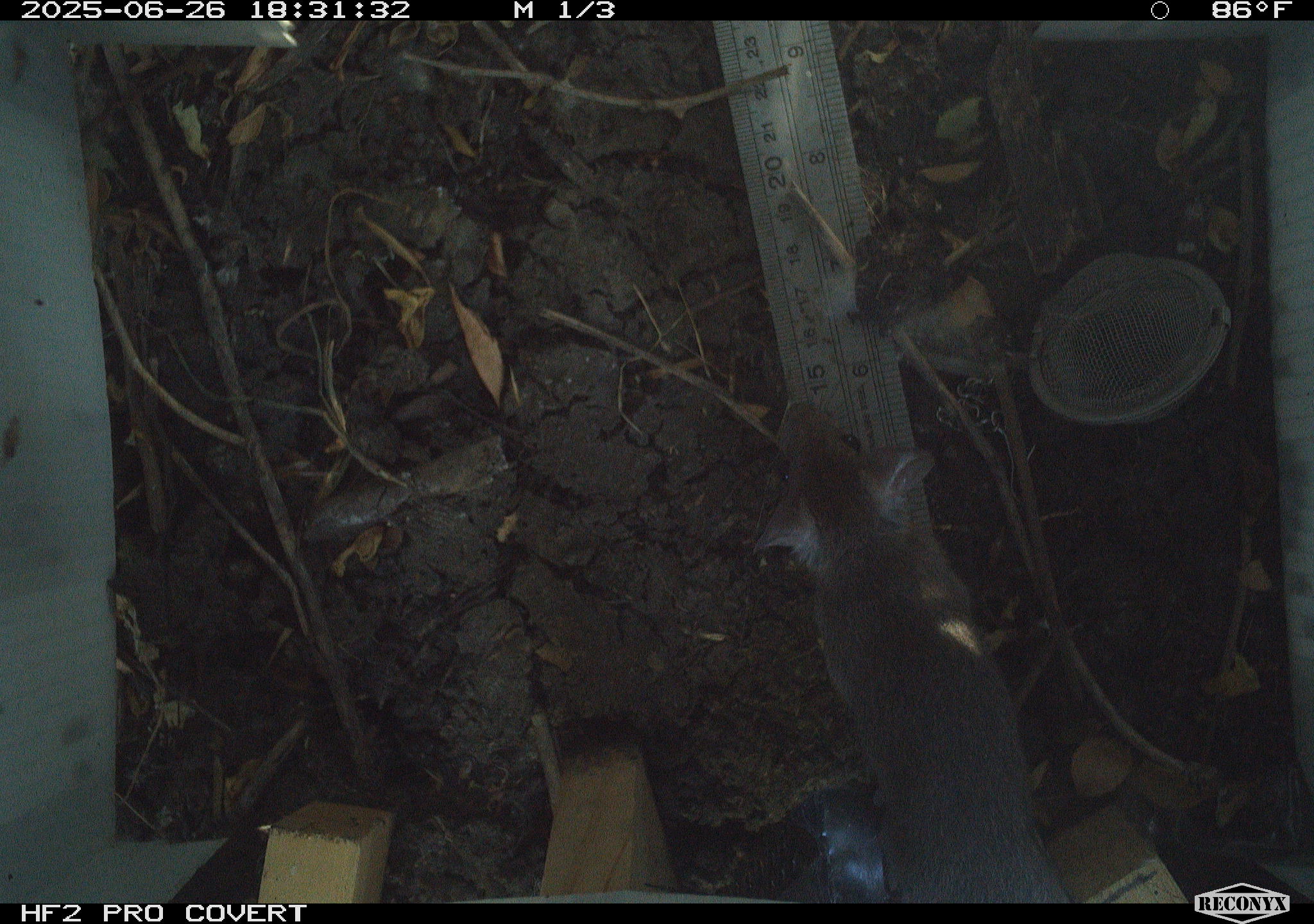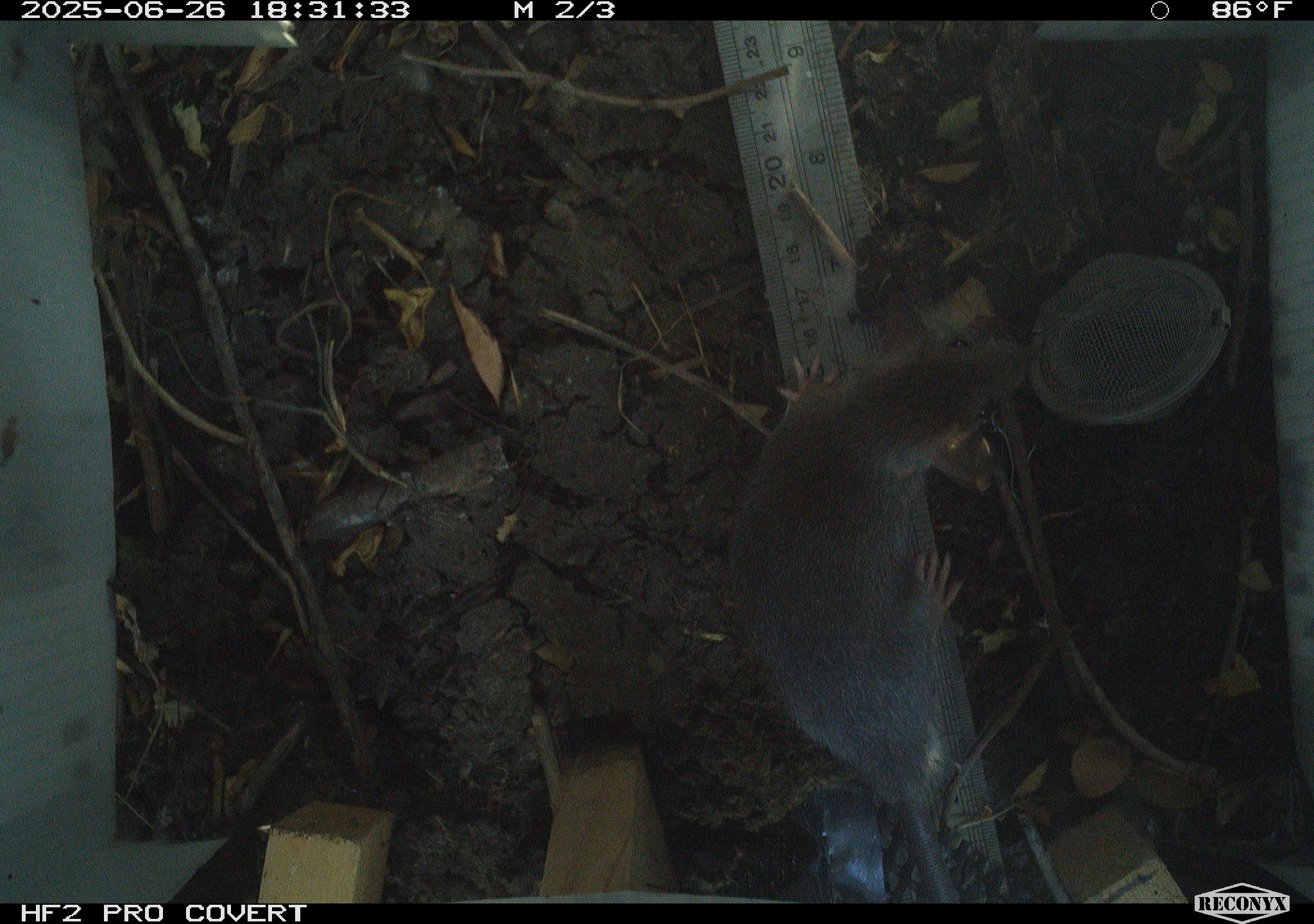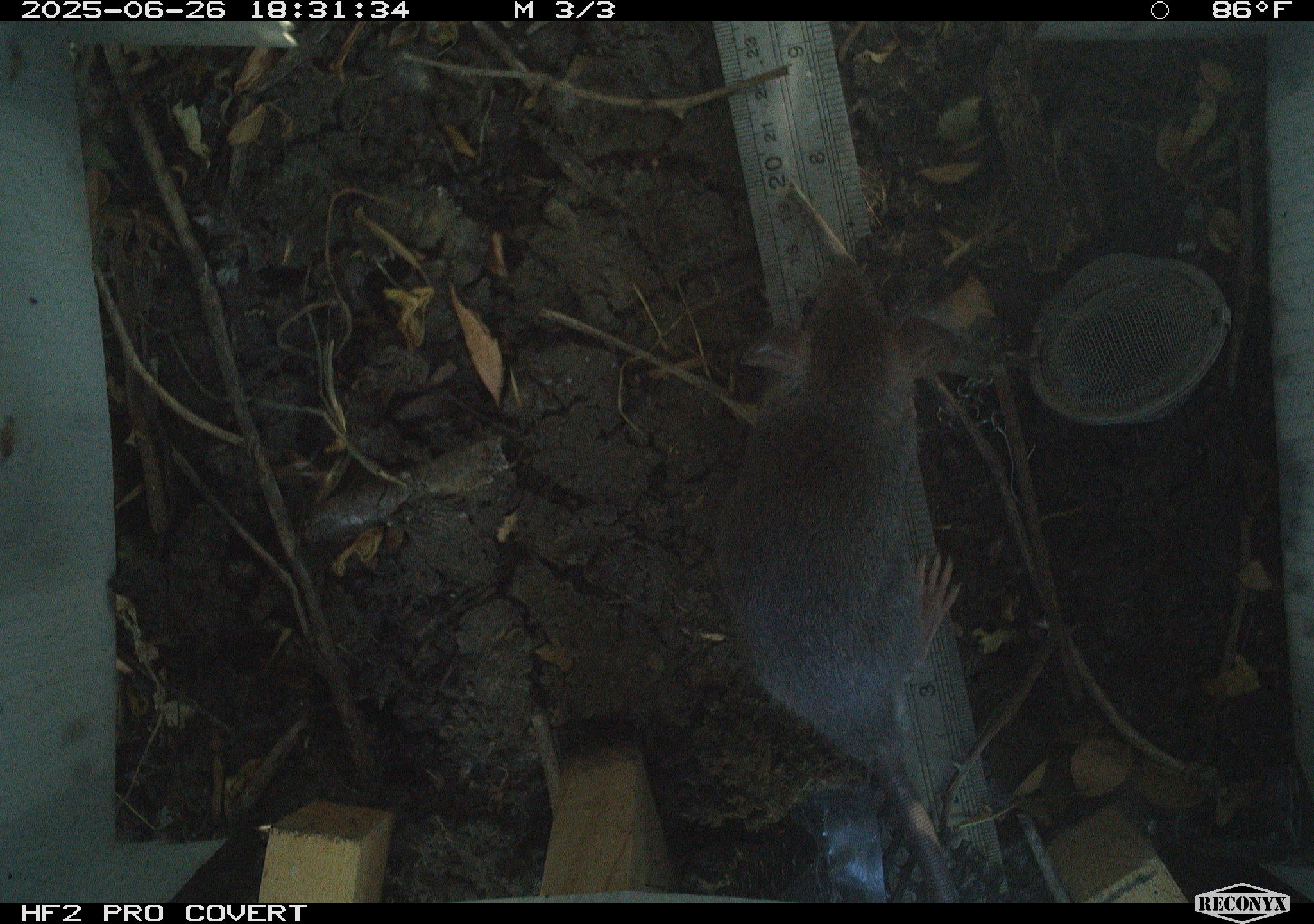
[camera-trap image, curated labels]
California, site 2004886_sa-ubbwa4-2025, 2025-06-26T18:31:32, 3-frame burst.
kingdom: Animalia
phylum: Chordata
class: Mammalia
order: Rodentia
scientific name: Rodentia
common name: rodent